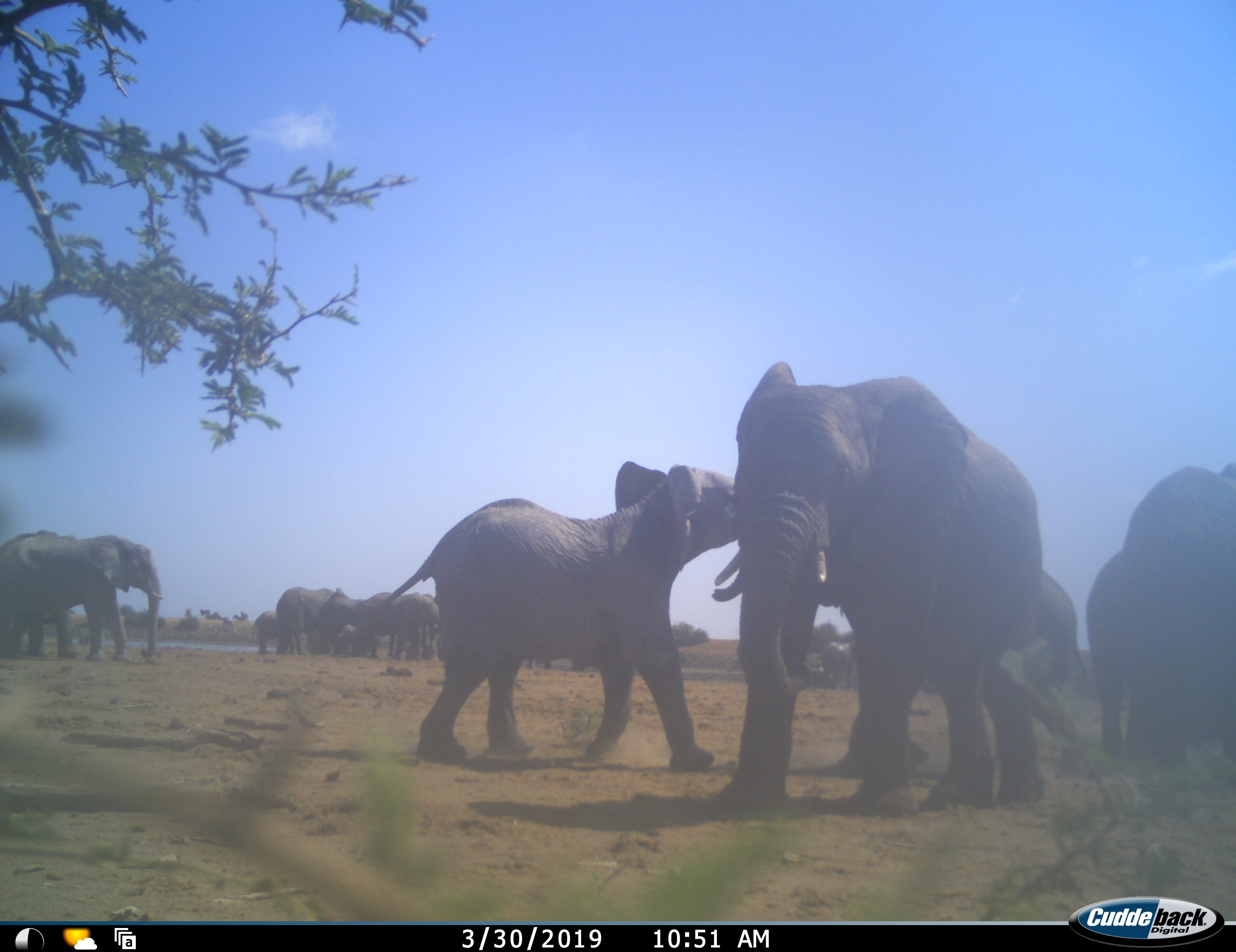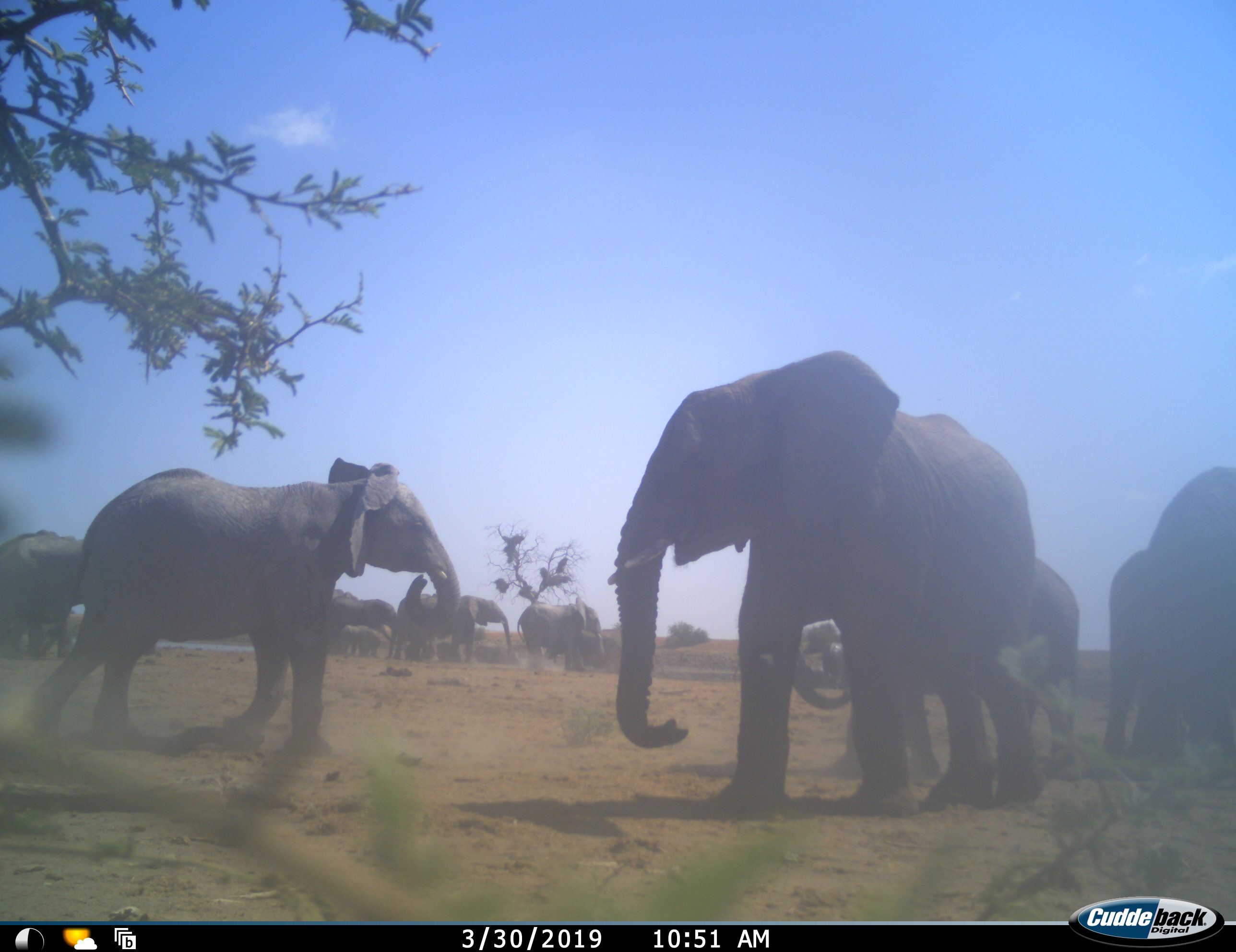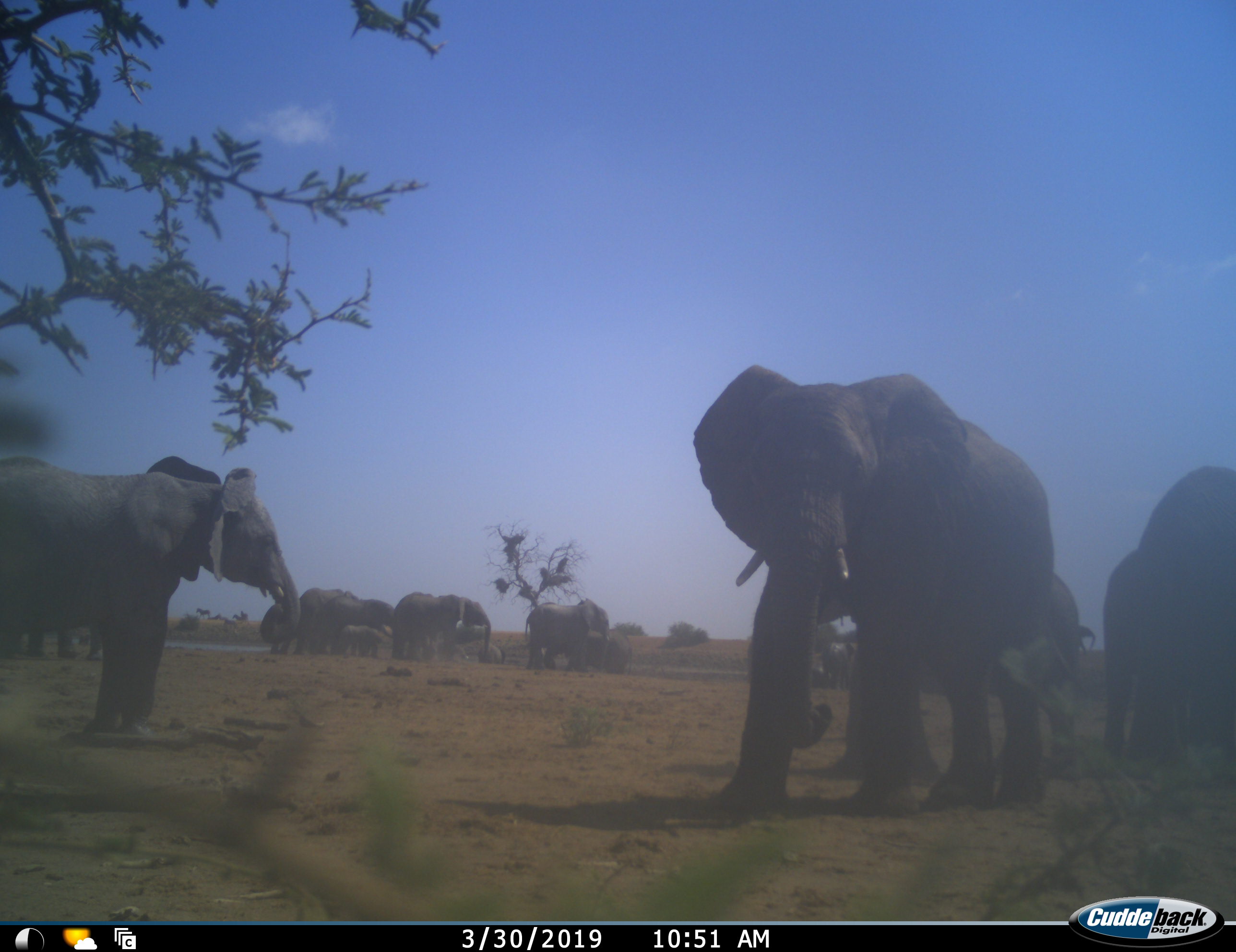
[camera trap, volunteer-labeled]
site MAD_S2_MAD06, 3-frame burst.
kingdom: Animalia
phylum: Chordata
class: Mammalia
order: Proboscidea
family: Elephantidae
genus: Loxodonta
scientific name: Loxodonta africana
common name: african bush elephant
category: elephant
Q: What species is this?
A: Elephant (african bush elephant) (Loxodonta africana).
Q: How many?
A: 11-50.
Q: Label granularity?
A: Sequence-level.